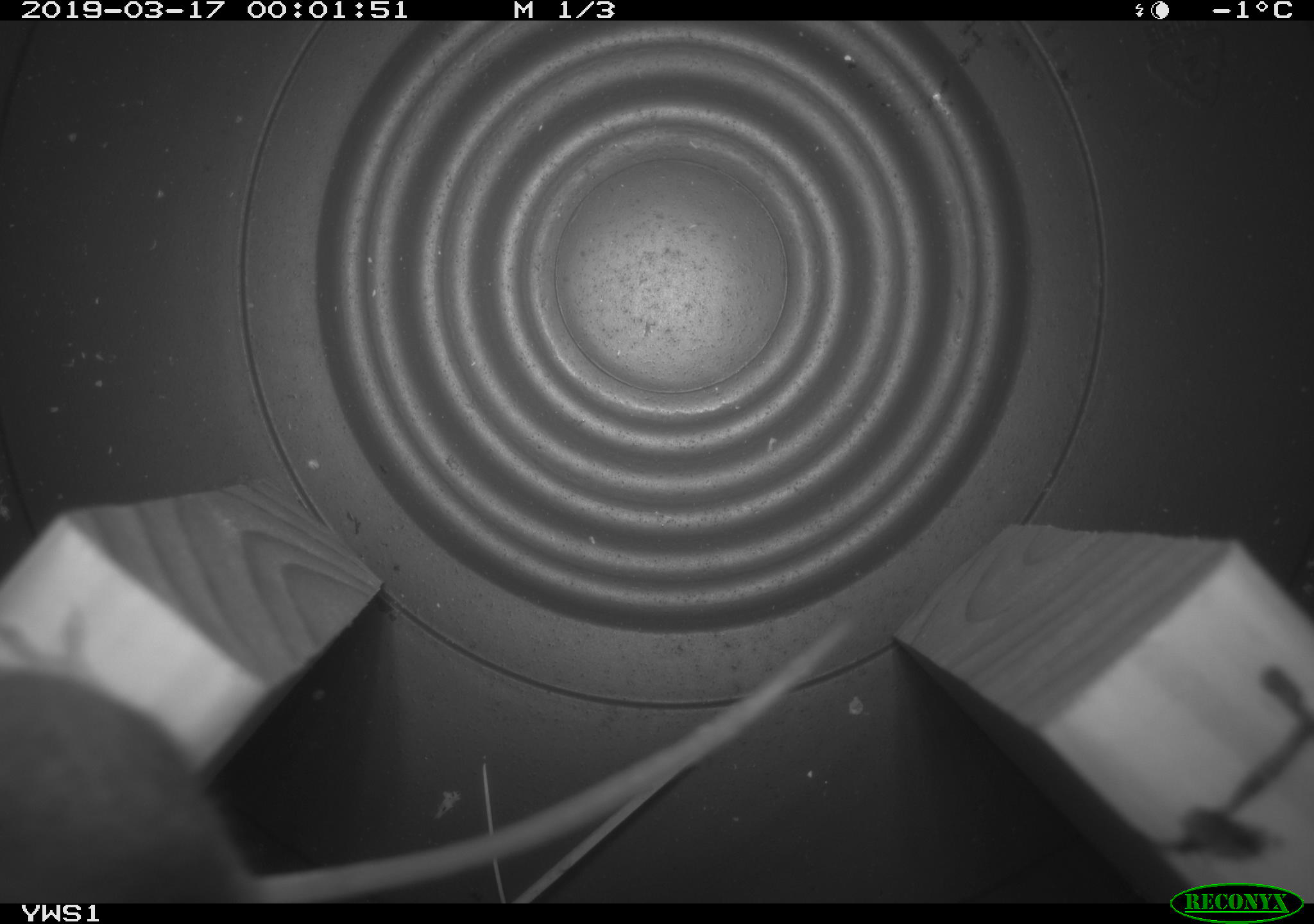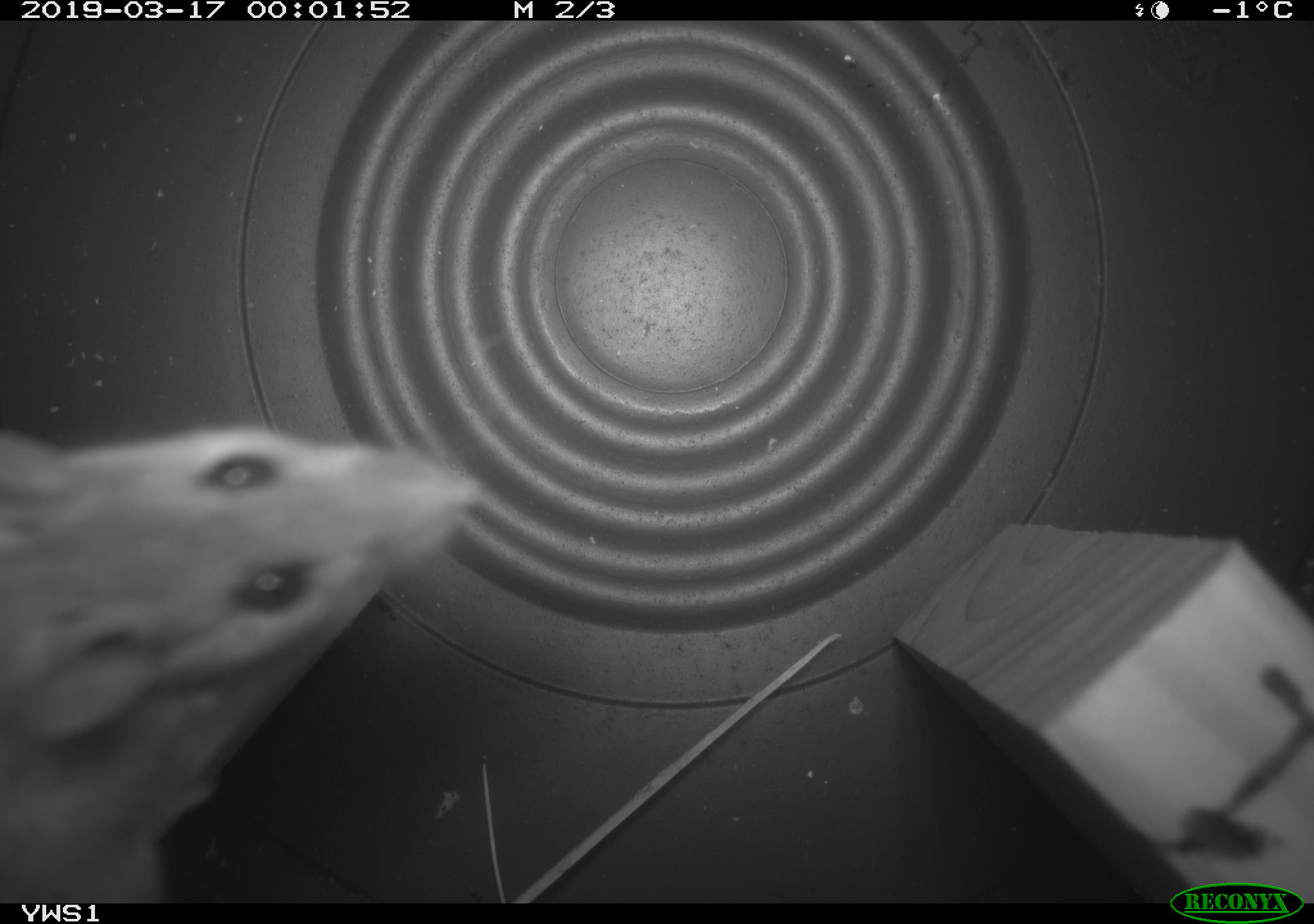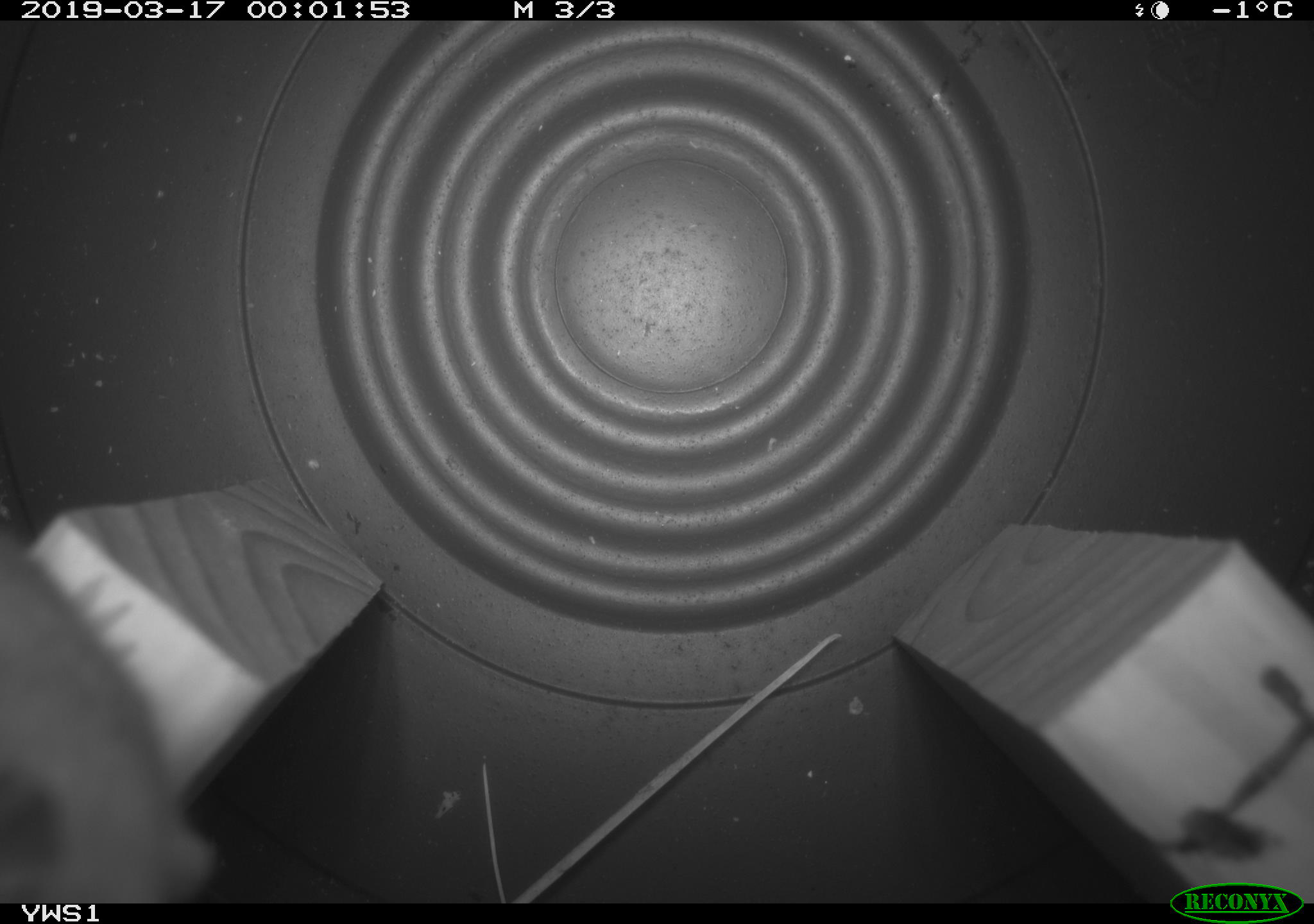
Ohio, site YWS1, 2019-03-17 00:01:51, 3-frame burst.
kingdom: Animalia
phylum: Chordata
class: Mammalia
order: Rodentia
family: Cricetidae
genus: Peromyscus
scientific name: Peromyscus leucopus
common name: white-footed mouse